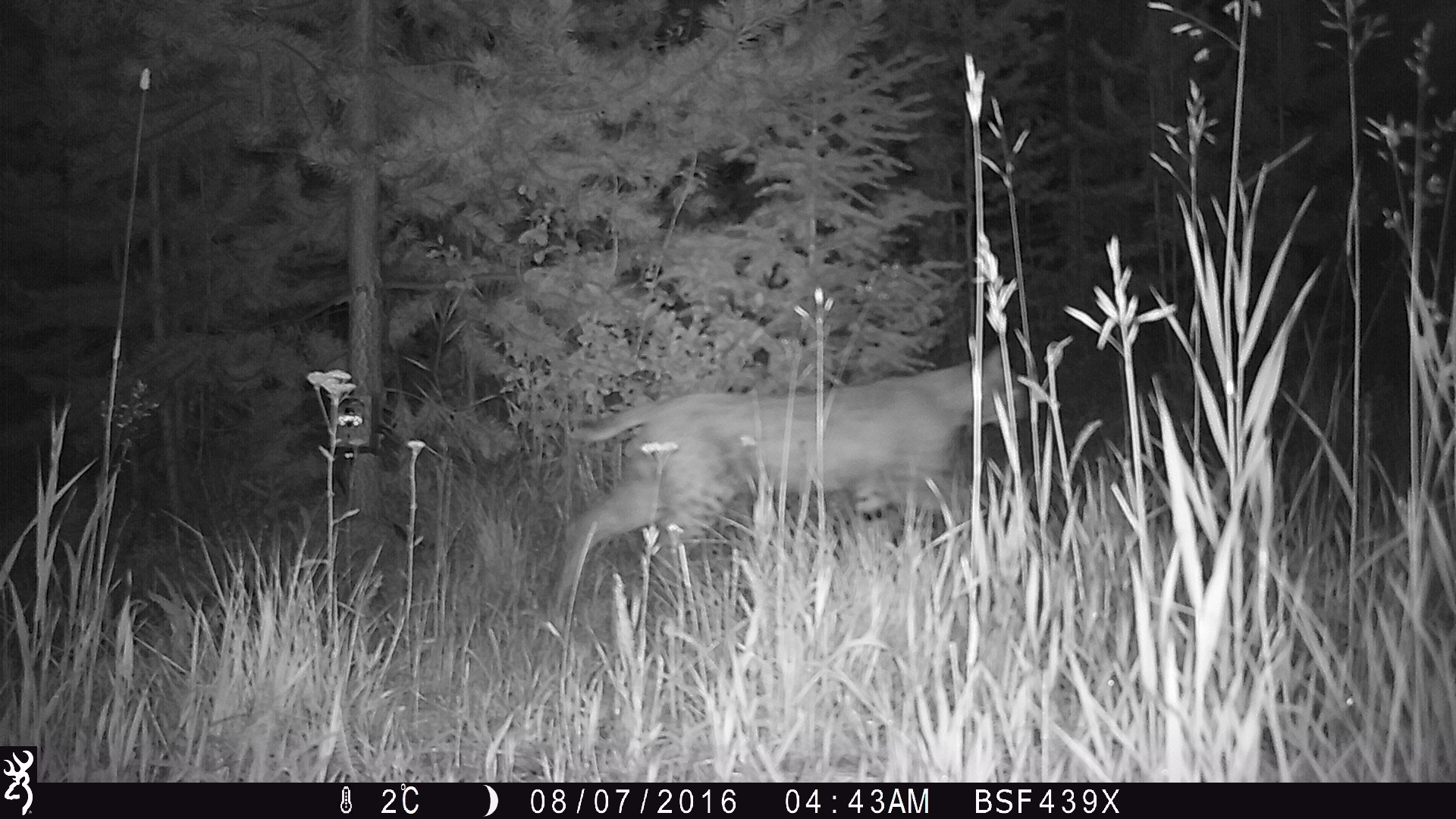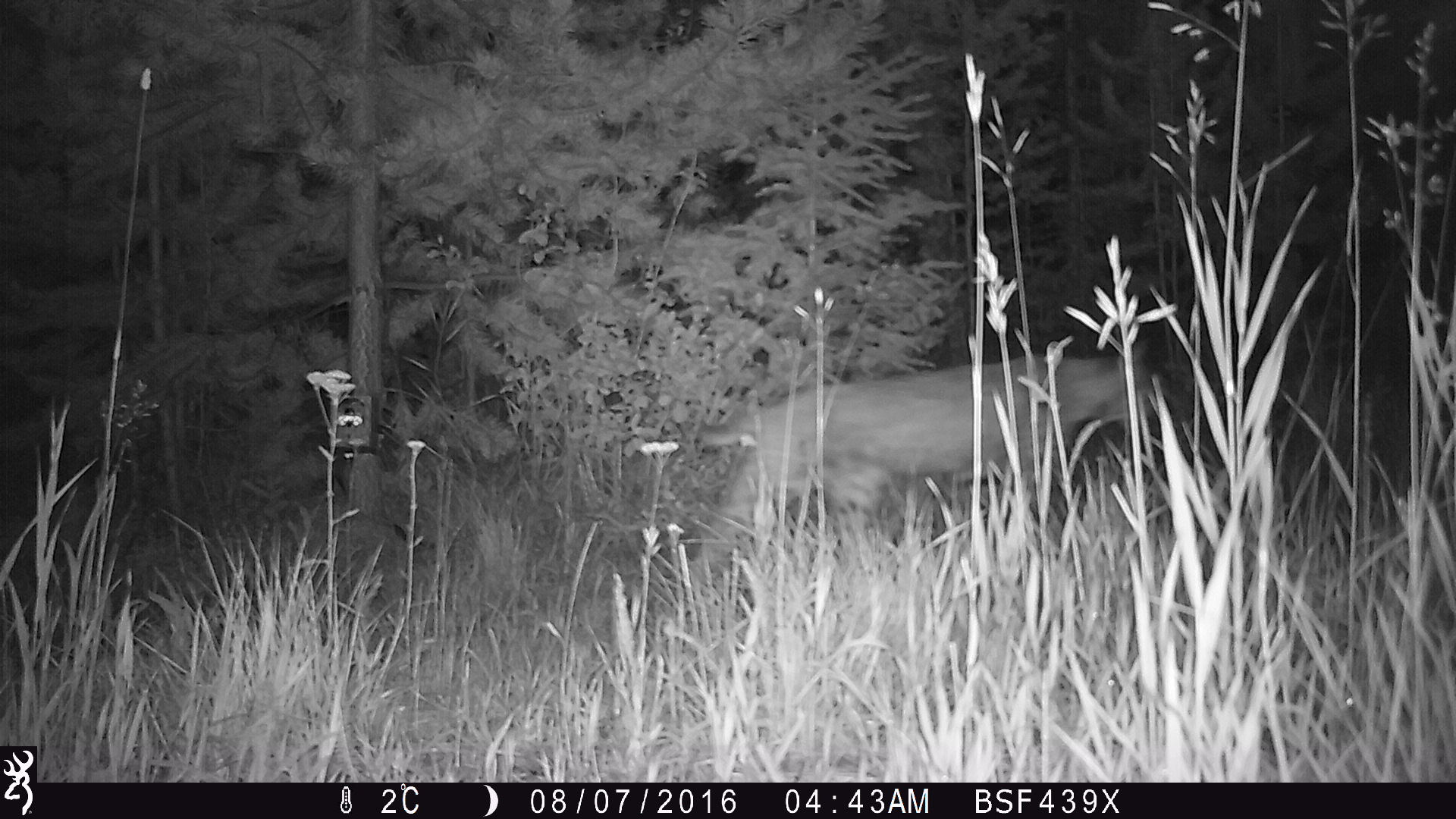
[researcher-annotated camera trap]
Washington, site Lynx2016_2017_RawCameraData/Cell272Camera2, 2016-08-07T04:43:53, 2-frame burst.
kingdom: Animalia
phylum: Chordata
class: Mammalia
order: Carnivora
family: Felidae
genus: Lynx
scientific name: Lynx rufus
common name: bobcat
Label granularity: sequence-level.